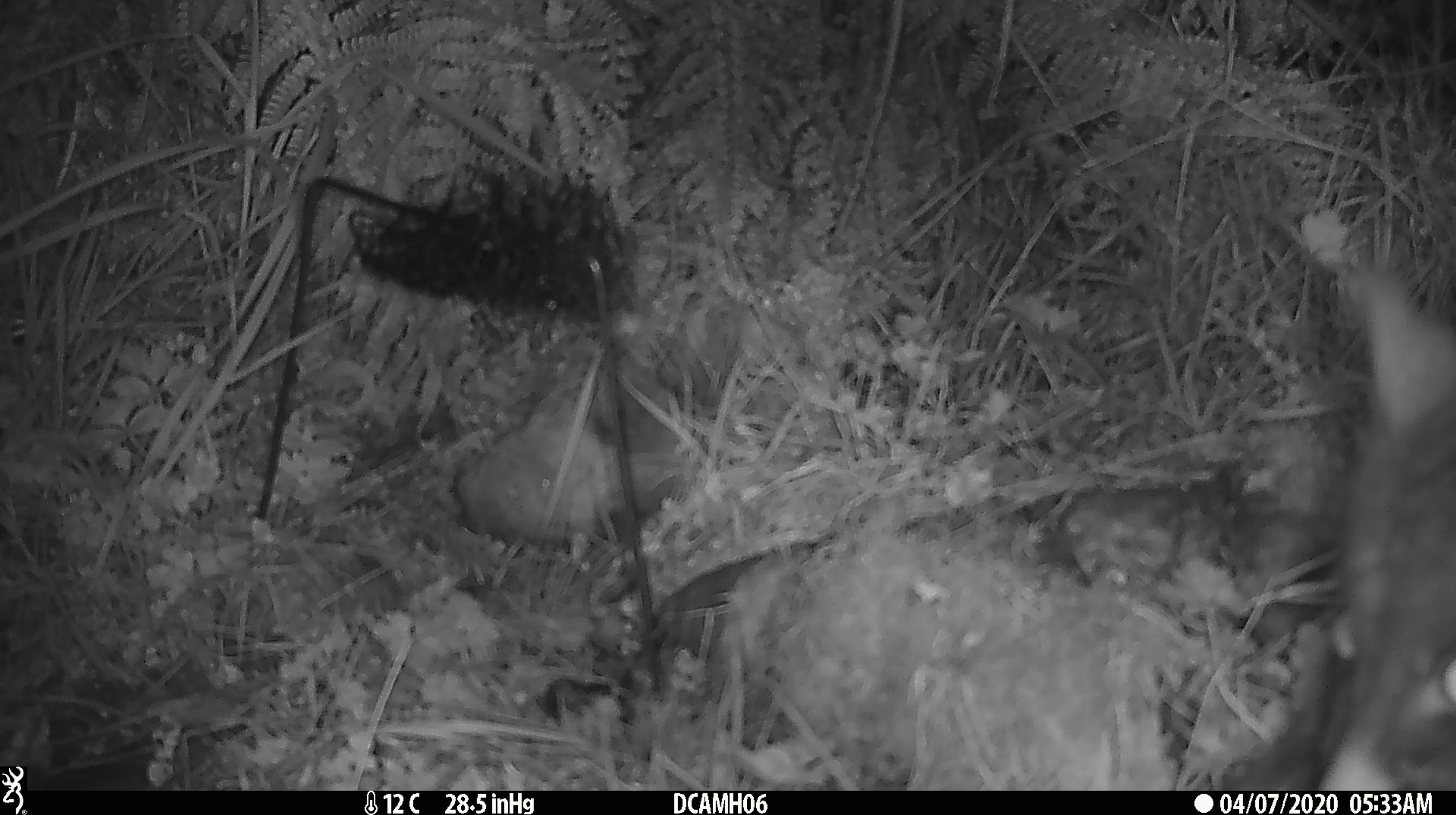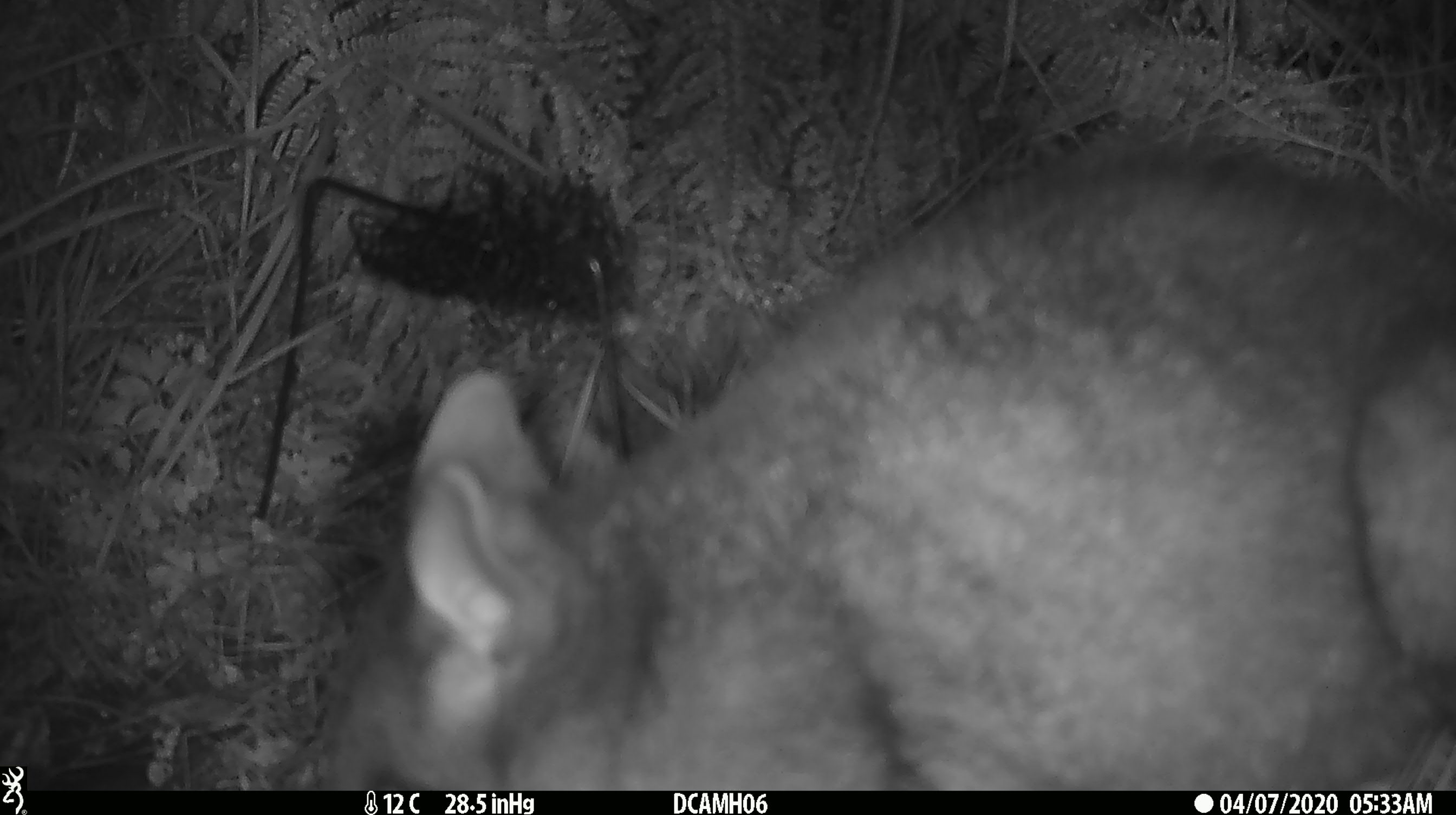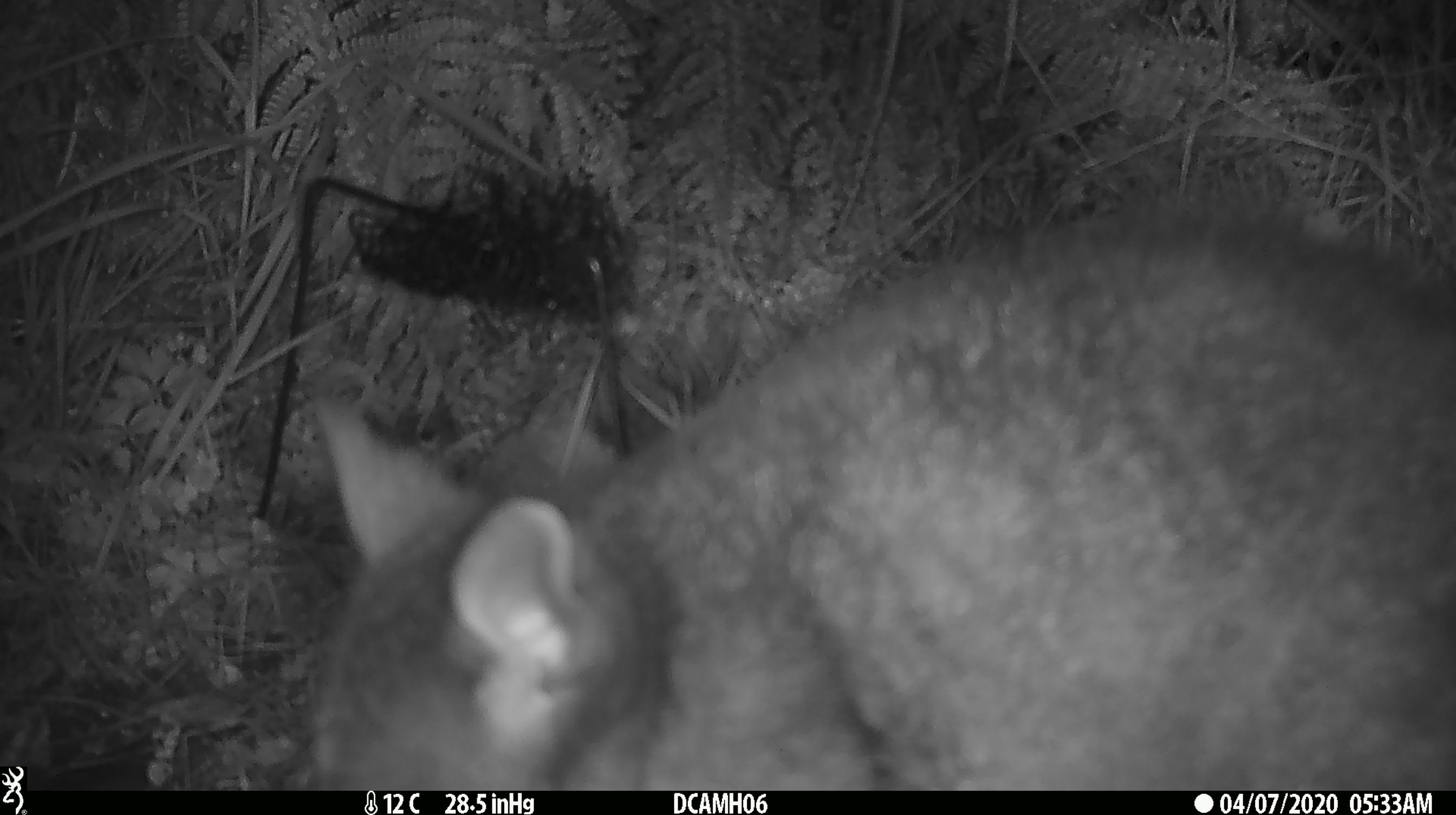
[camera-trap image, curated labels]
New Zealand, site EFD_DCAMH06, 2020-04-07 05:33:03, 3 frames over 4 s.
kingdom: Animalia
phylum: Chordata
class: Mammalia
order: Diprotodontia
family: Phalangeridae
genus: Trichosurus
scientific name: Trichosurus vulpecula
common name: common brushtail possum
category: possum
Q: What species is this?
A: Possum (common brushtail possum) (Trichosurus vulpecula).